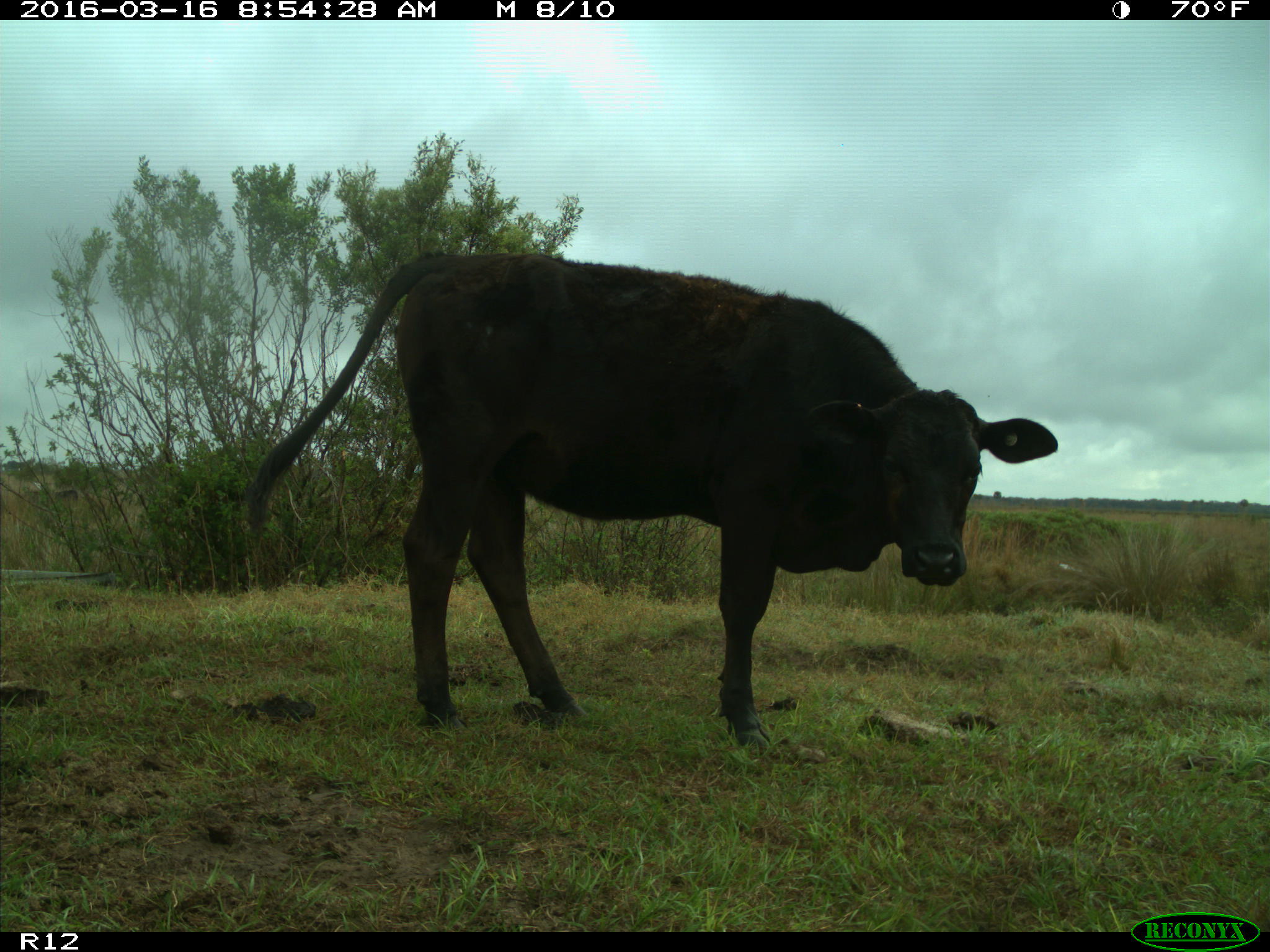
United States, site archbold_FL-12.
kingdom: Animalia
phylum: Chordata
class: Mammalia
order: Artiodactyla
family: Bovidae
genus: Bos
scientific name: Bos taurus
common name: domestic cow